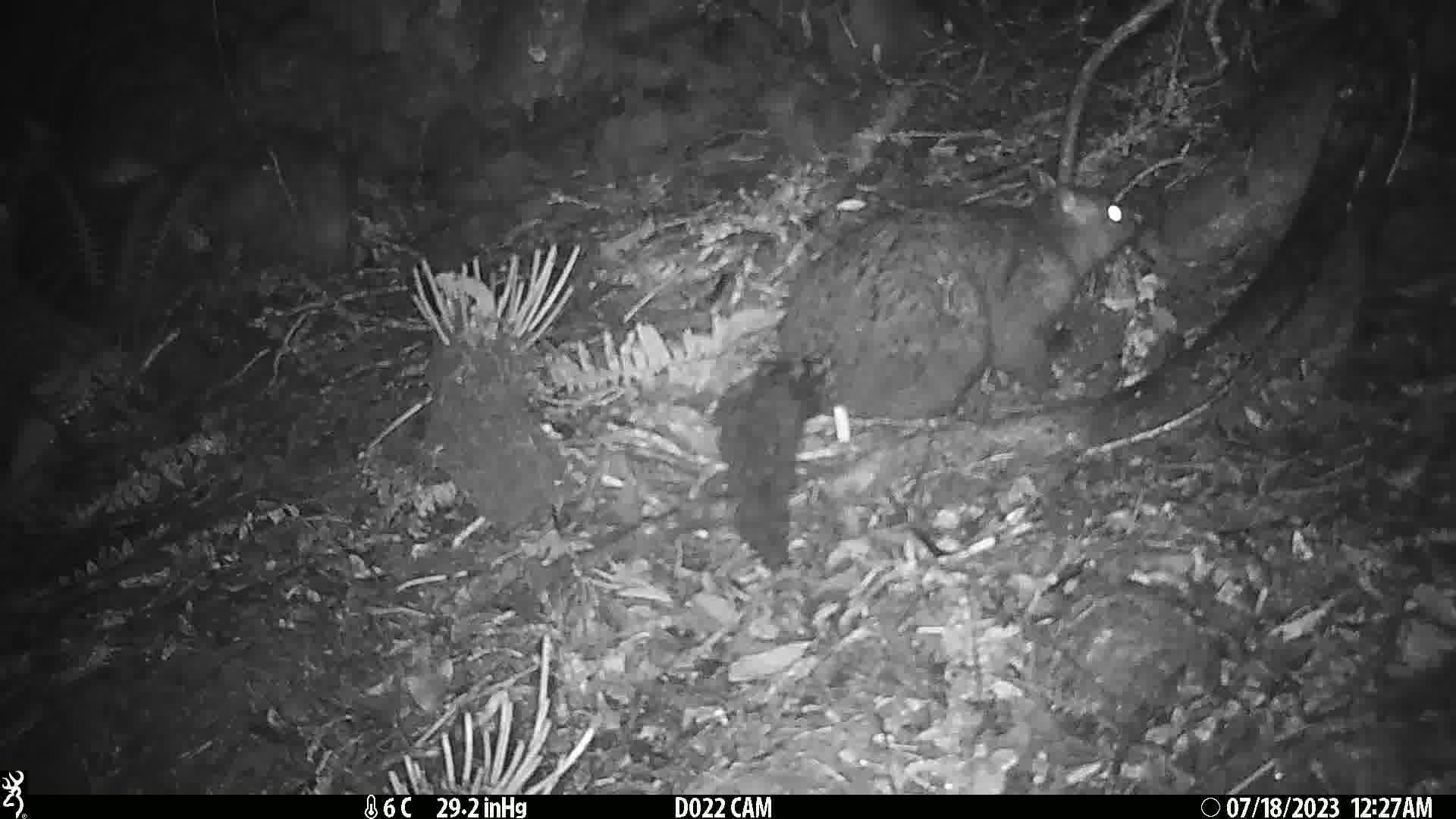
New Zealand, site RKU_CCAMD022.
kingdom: Animalia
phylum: Chordata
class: Mammalia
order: Diprotodontia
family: Phalangeridae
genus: Trichosurus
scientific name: Trichosurus vulpecula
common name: common brushtail possum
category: possum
Possum (common brushtail possum) (Trichosurus vulpecula).